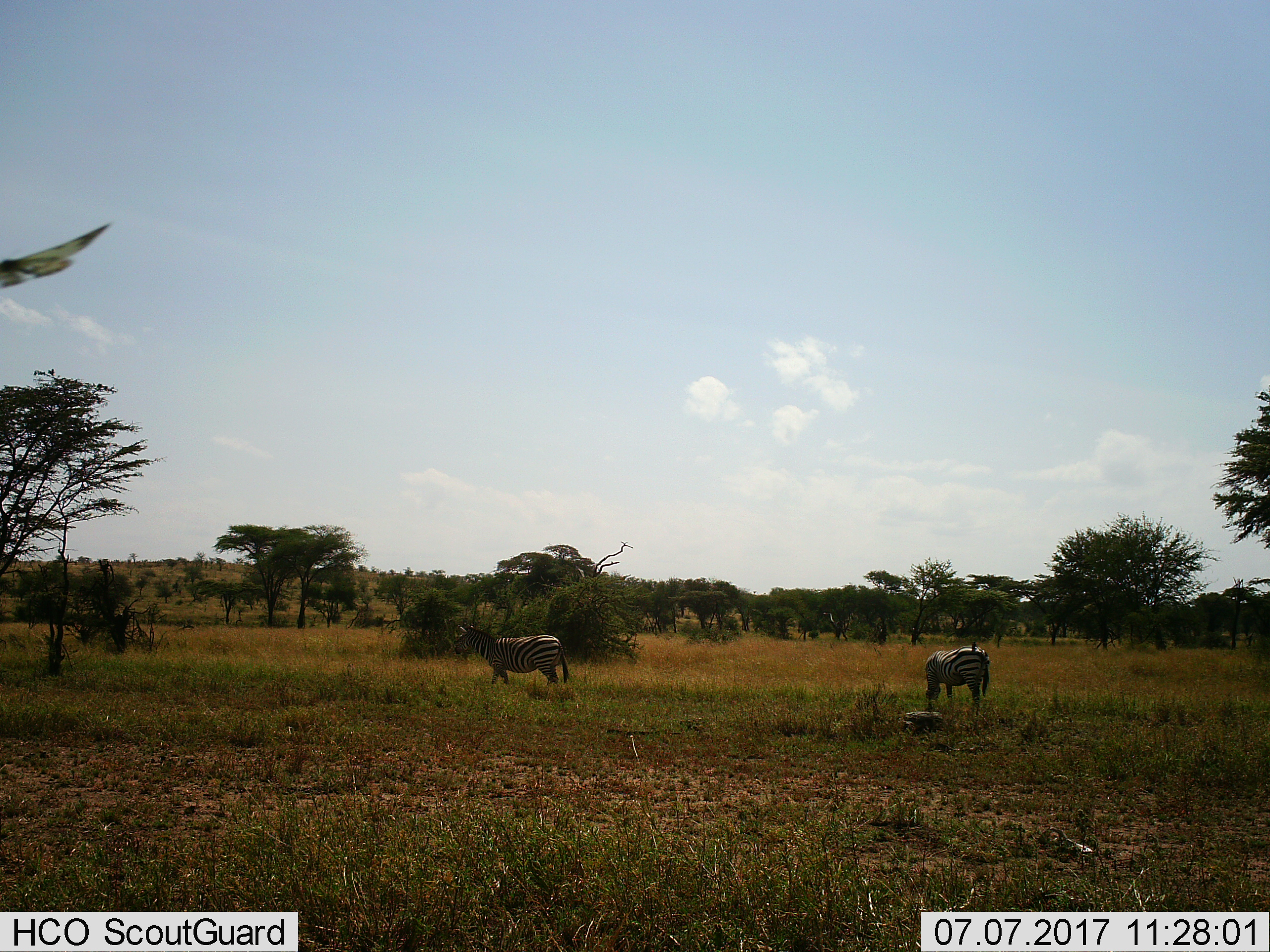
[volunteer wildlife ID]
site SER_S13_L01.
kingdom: Animalia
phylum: Chordata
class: Mammalia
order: Perissodactyla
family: Equidae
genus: Equus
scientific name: Equus quagga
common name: plains zebra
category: zebraplains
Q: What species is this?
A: Zebraplains (plains zebra) (Equus quagga).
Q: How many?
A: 2.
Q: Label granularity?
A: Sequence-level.